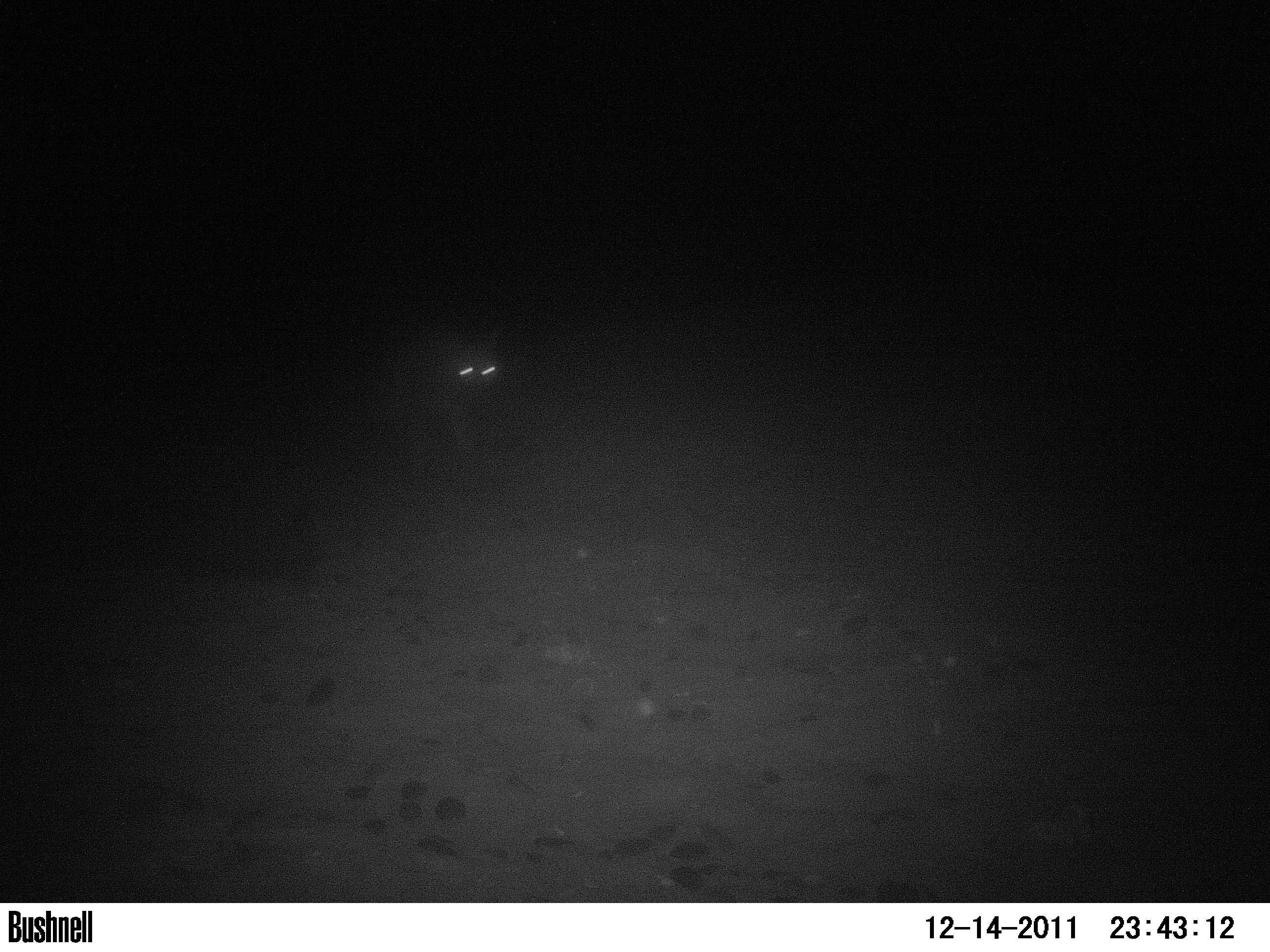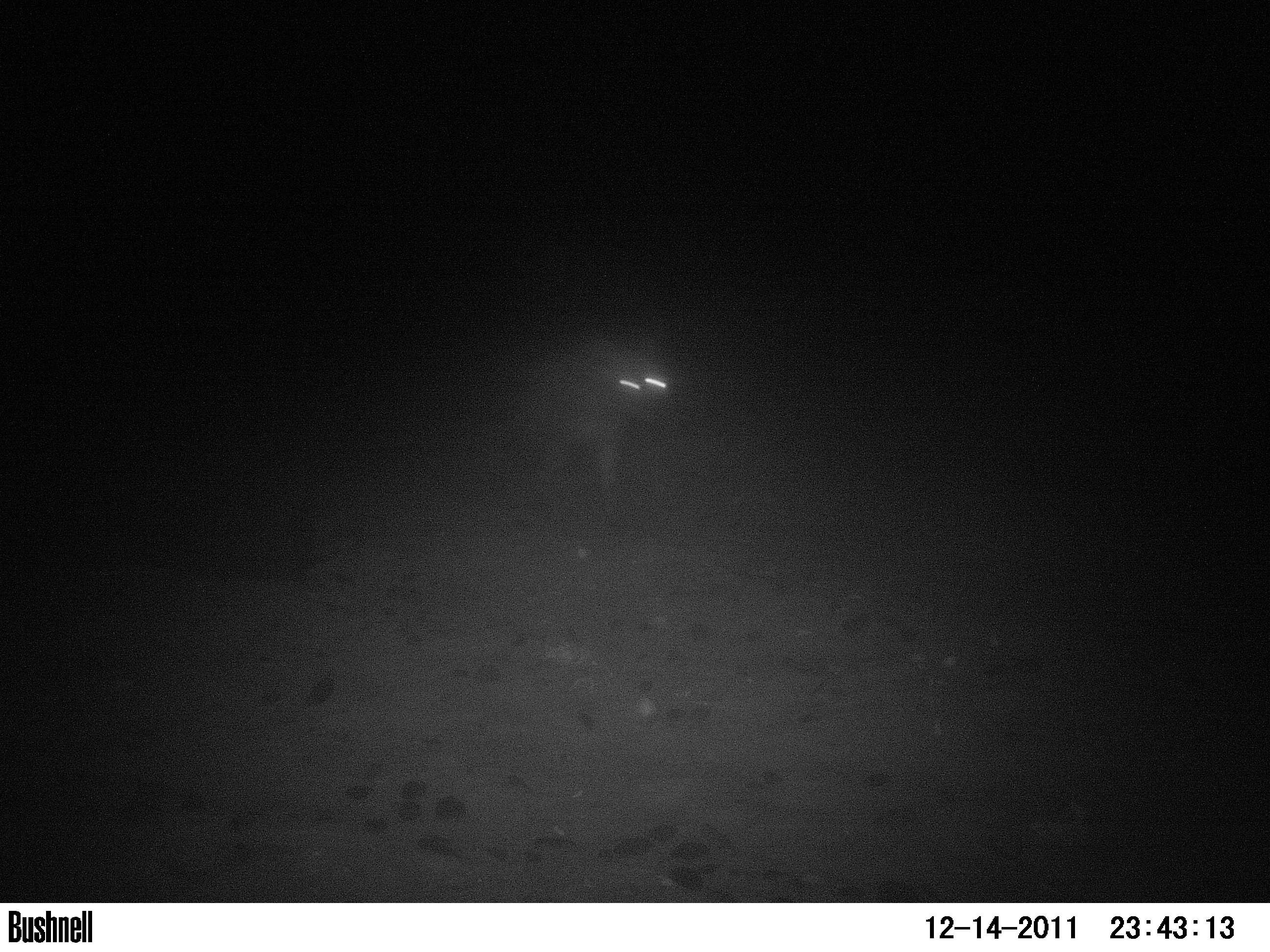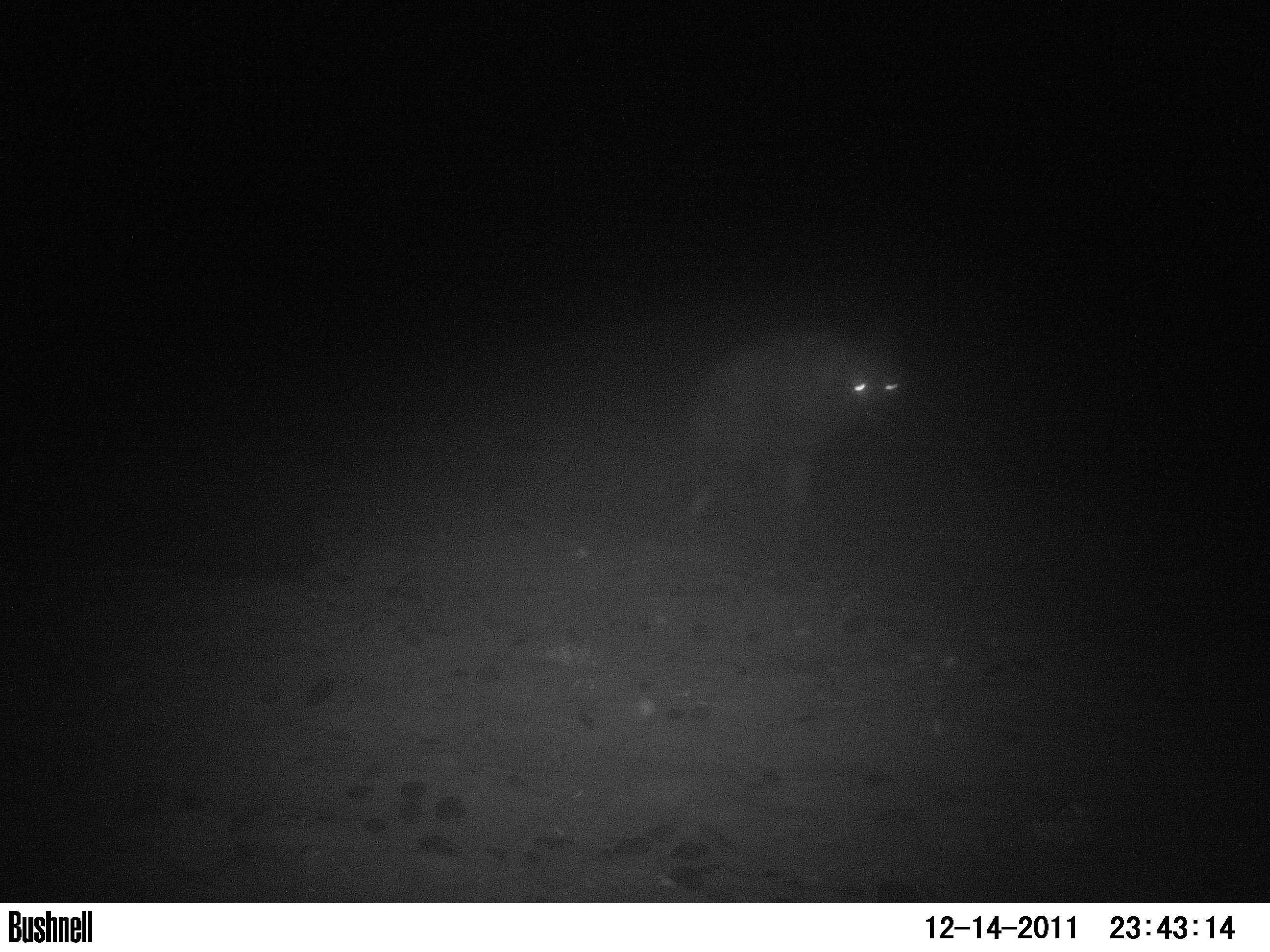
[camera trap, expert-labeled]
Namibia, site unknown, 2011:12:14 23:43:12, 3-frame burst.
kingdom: Animalia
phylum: Chordata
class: Mammalia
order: Carnivora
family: Hyaenidae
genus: Parahyaena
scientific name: Parahyaena brunnea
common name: brown hyena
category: hyaena brunnea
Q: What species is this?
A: Hyaena brunnea (brown hyena) (Parahyaena brunnea).